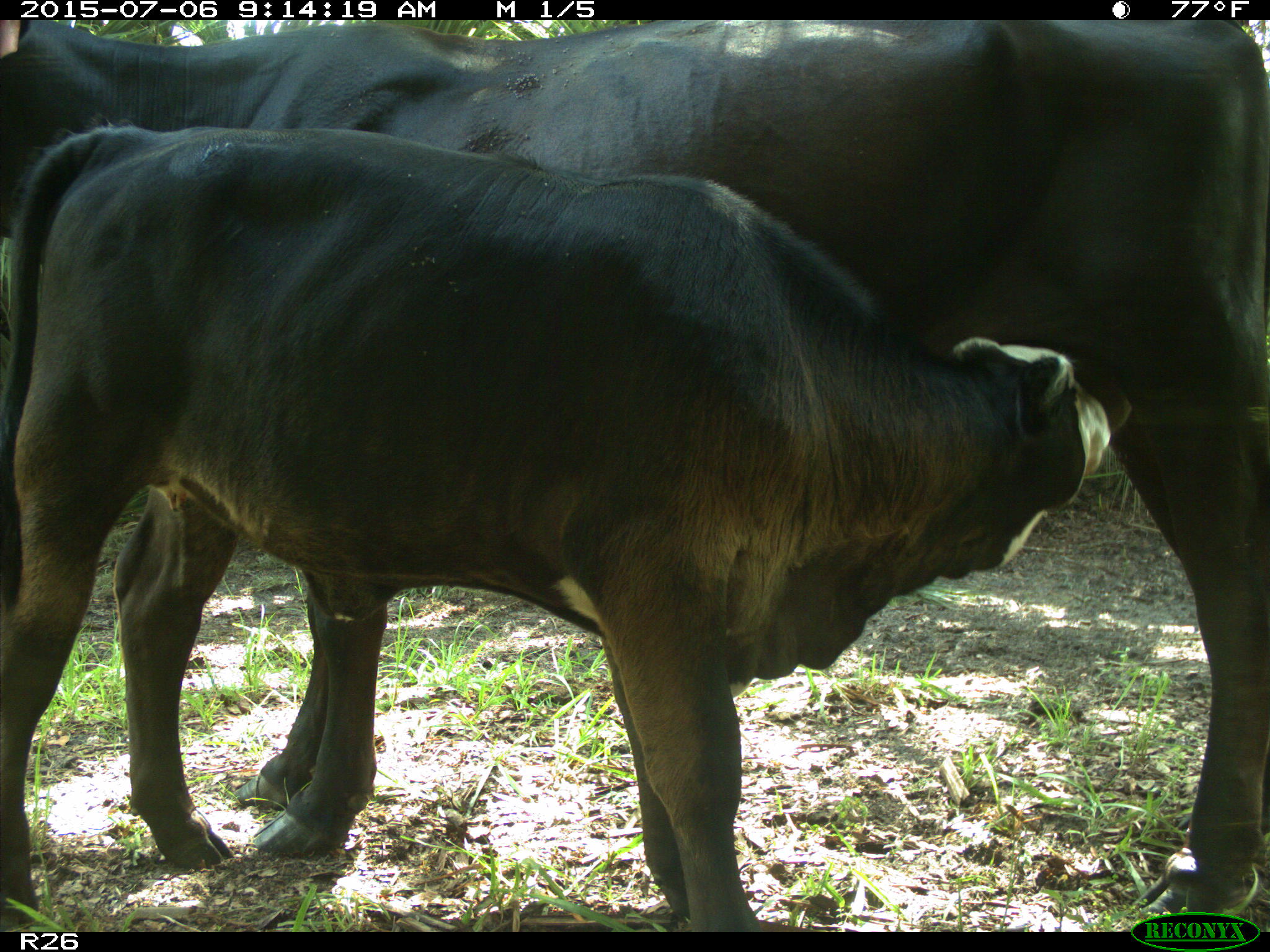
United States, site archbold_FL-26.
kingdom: Animalia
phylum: Chordata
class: Mammalia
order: Artiodactyla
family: Bovidae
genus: Bos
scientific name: Bos taurus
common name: domestic cow